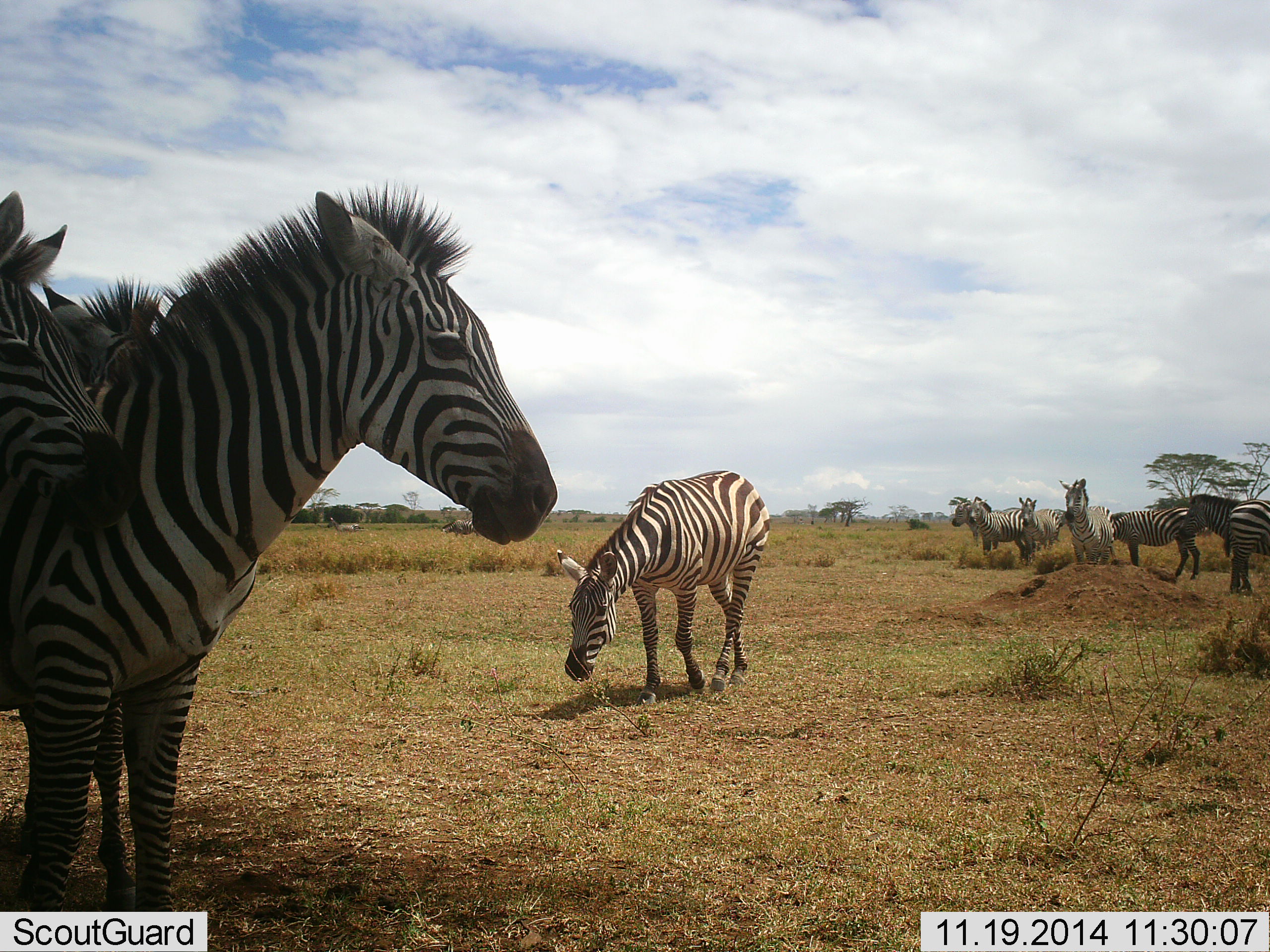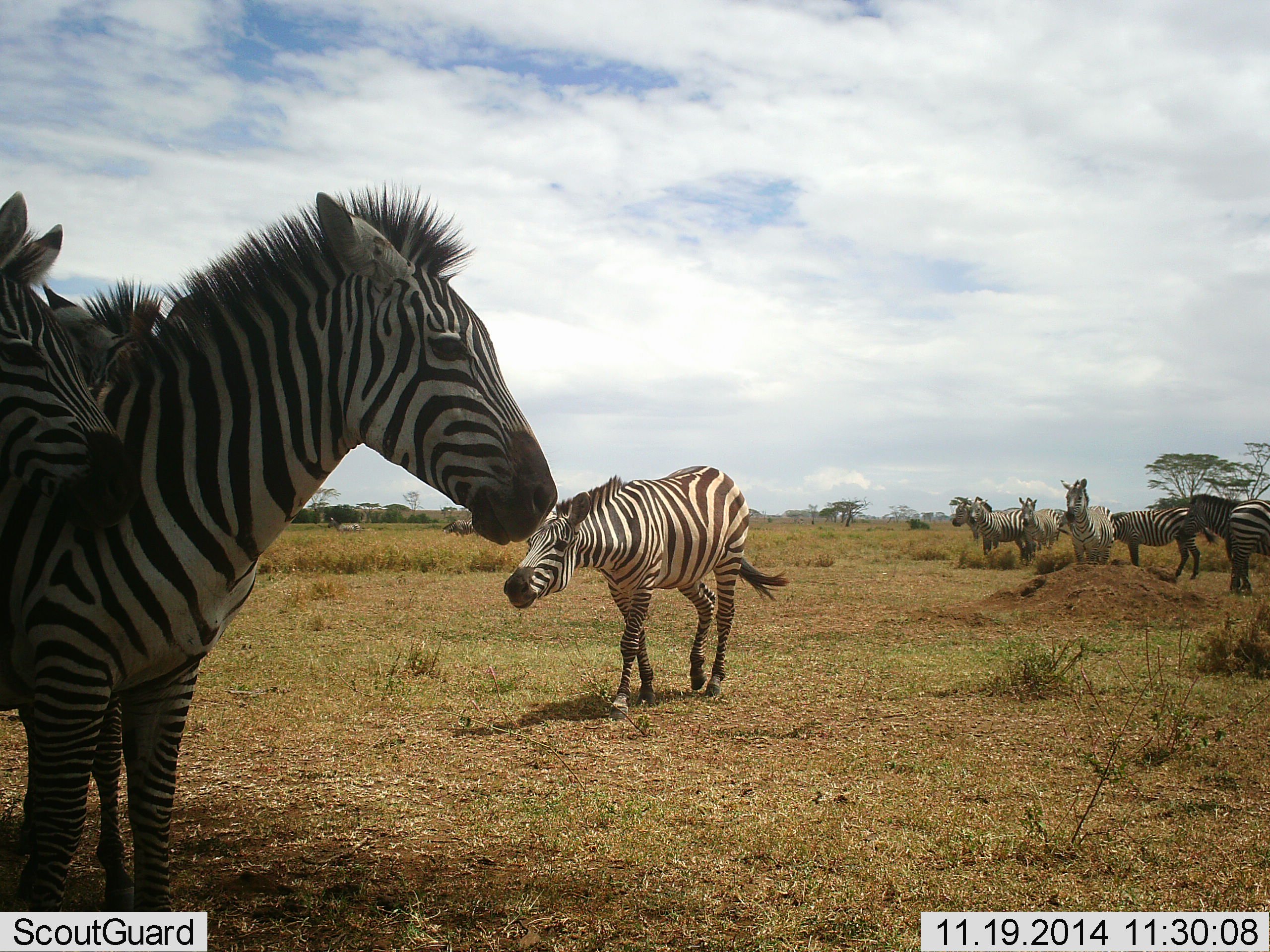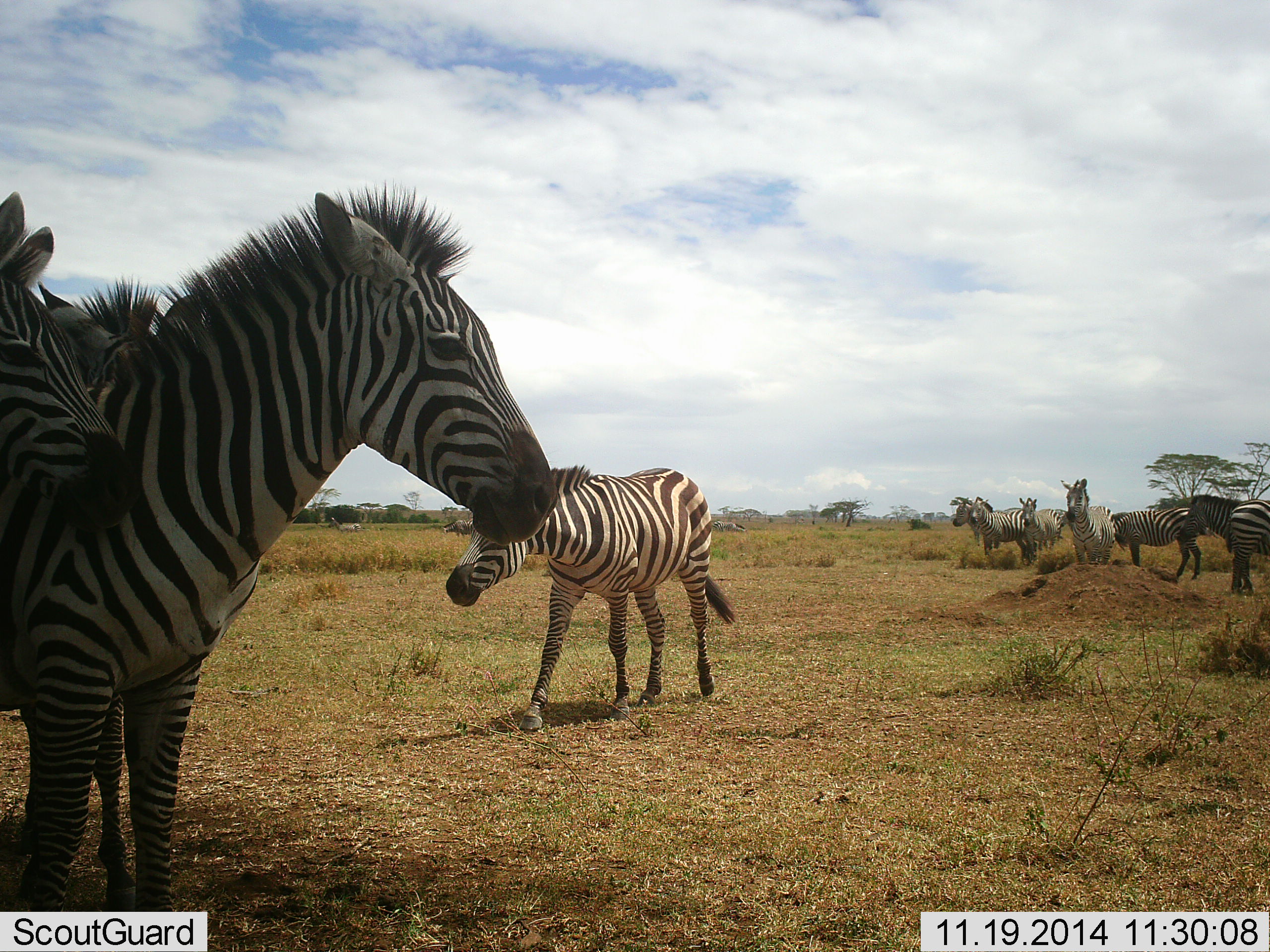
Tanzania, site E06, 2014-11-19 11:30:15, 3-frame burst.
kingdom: Animalia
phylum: Chordata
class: Mammalia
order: Perissodactyla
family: Equidae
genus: Equus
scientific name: Equus quagga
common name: plains zebra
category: zebra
Zebra (plains zebra) (Equus quagga), count 10. Behavior (volunteer vote fractions): standing 100%, resting 0%, moving 70%, interacting 40%. Young present (vote fraction): 10%. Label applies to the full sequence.